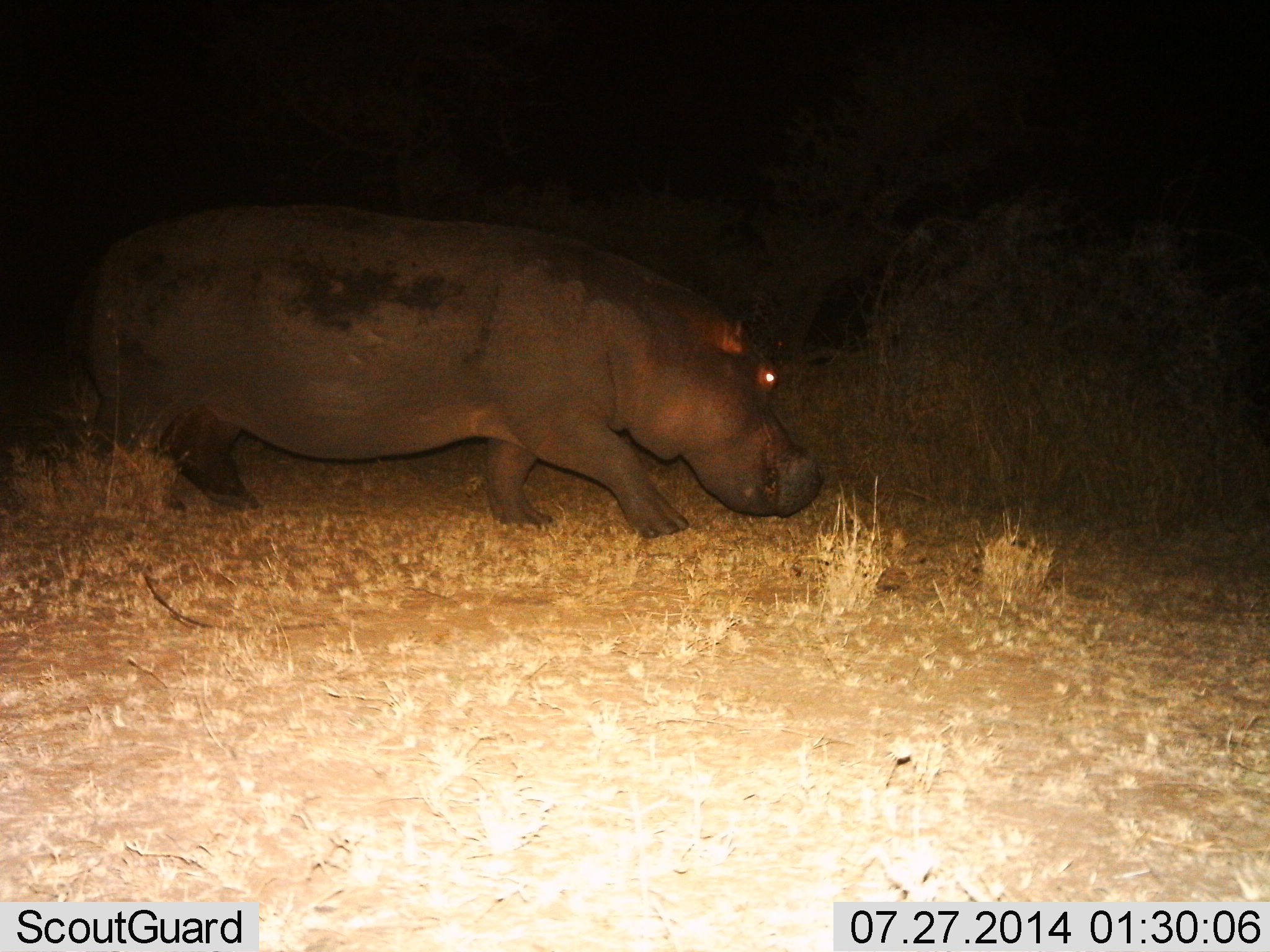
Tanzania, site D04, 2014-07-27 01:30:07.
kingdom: Animalia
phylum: Chordata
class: Mammalia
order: Artiodactyla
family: Hippopotamidae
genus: Hippopotamus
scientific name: Hippopotamus amphibius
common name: hippopotamus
Hippopotamus (Hippopotamus amphibius), count 1. Behavior (volunteer vote fractions): standing 0%, resting 0%, moving 100%, interacting 0%. Young present (vote fraction): 0%. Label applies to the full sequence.